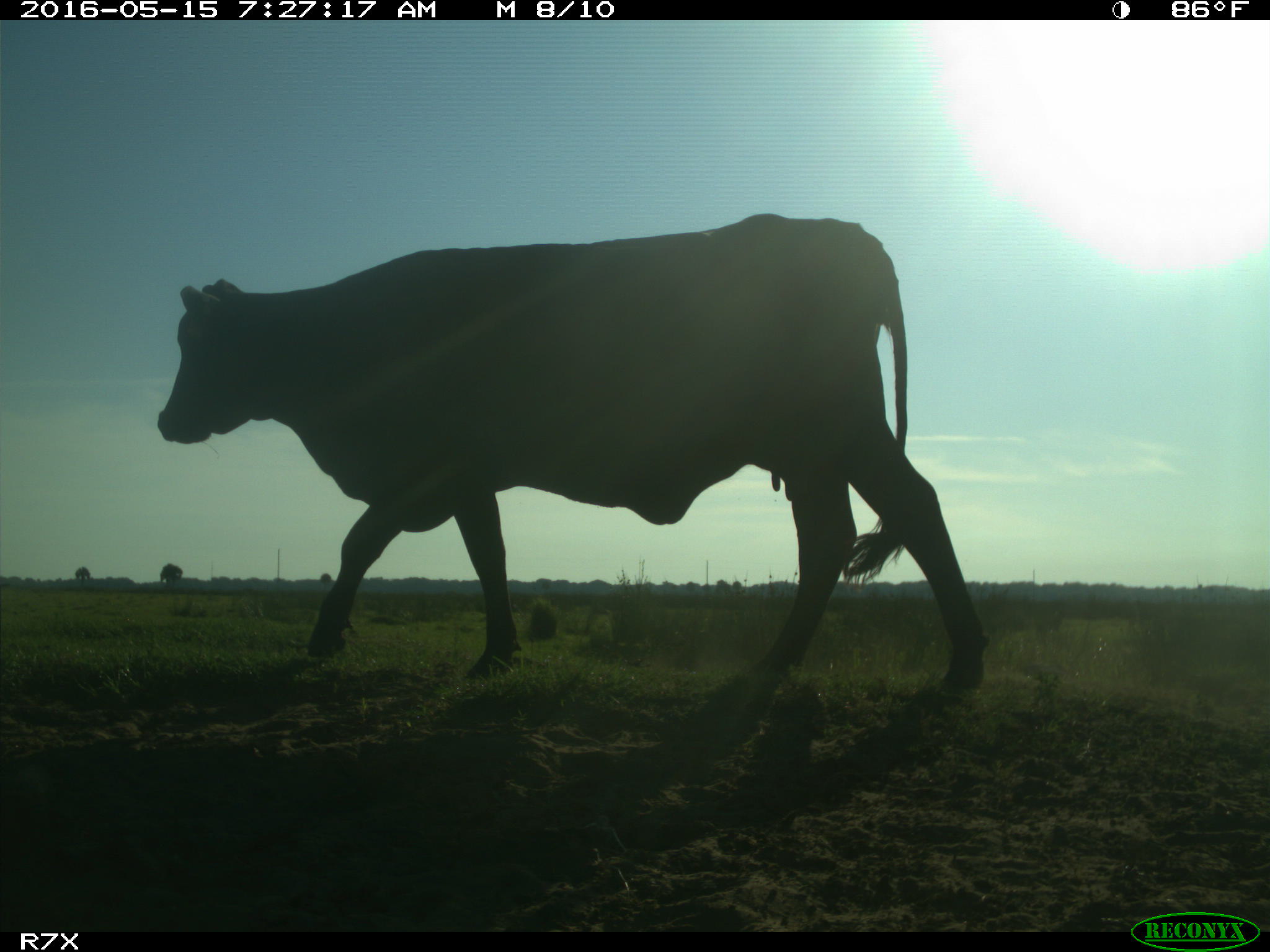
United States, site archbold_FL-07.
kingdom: Animalia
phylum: Chordata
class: Mammalia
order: Artiodactyla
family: Bovidae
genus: Bos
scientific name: Bos taurus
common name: domestic cow